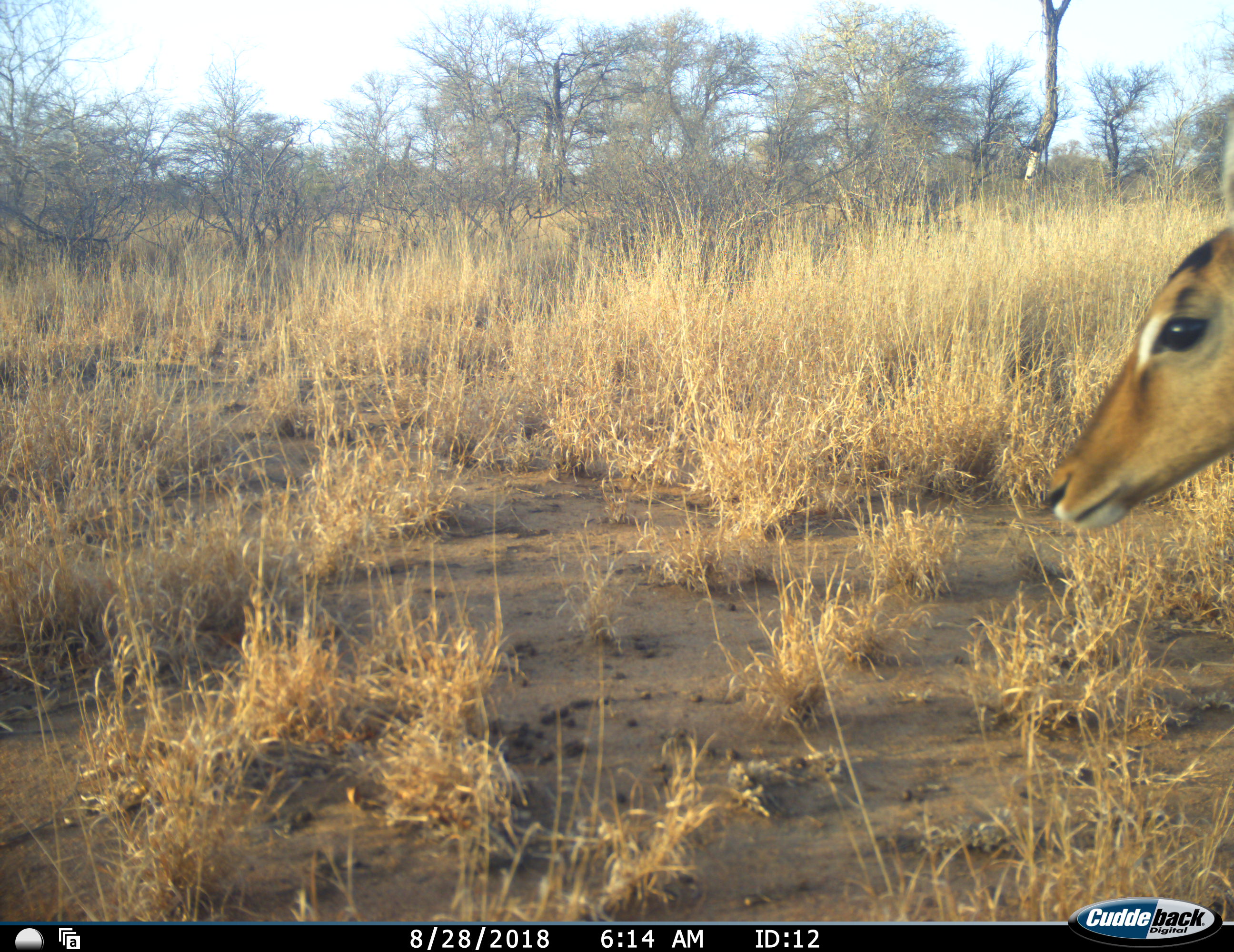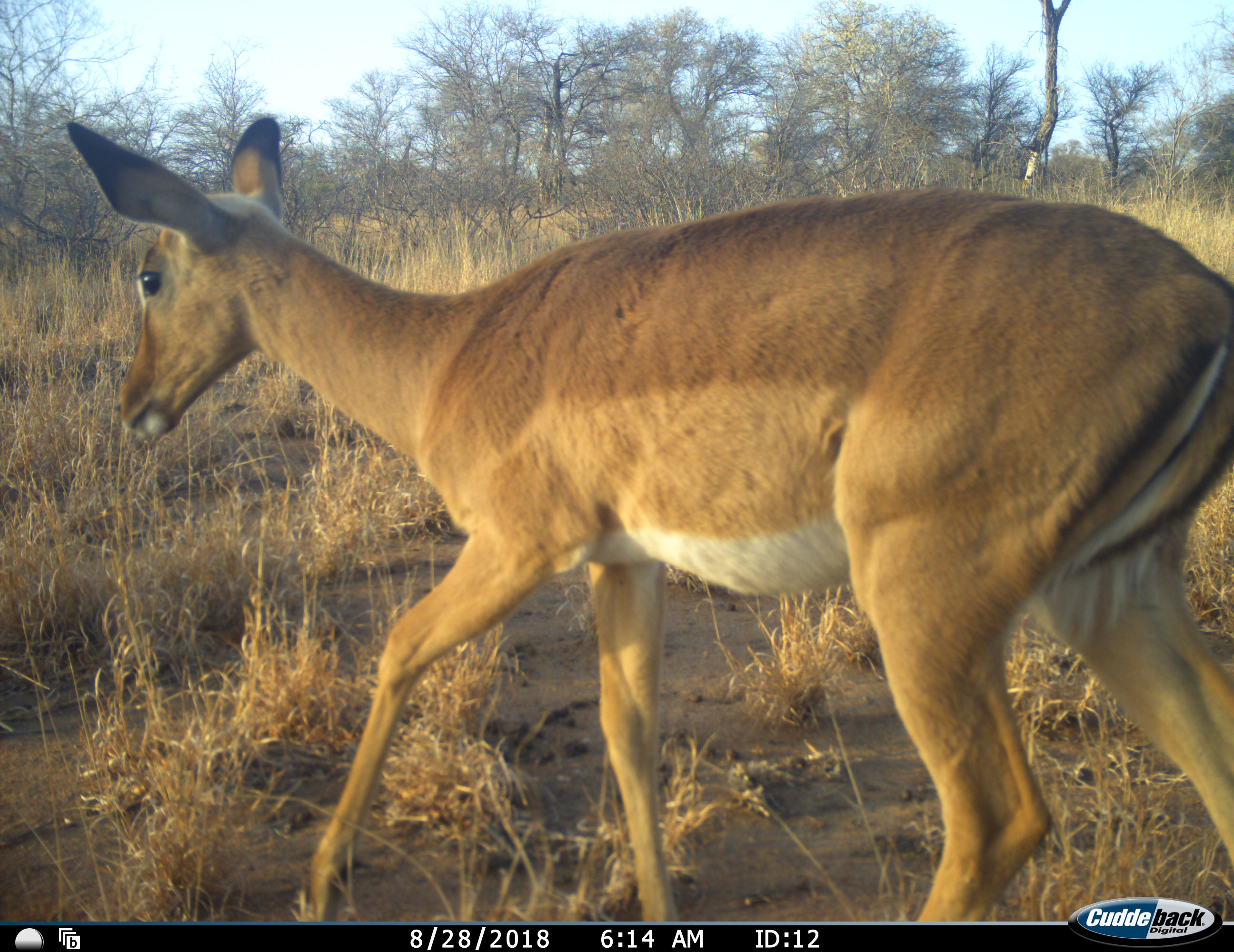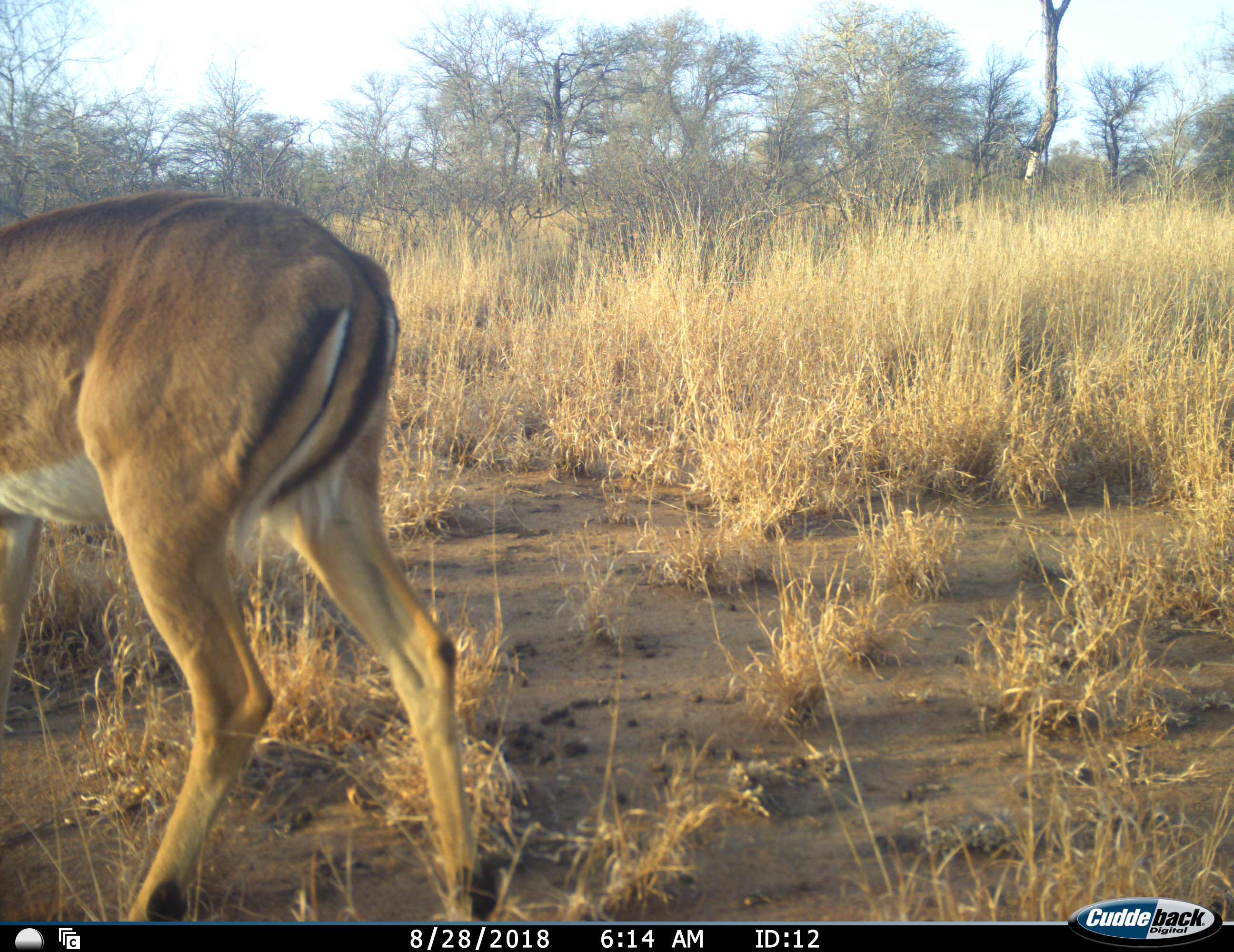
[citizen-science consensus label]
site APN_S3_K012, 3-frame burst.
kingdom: Animalia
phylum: Chordata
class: Mammalia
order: Artiodactyla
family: Bovidae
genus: Aepyceros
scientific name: Aepyceros melampus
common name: impala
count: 1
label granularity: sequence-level